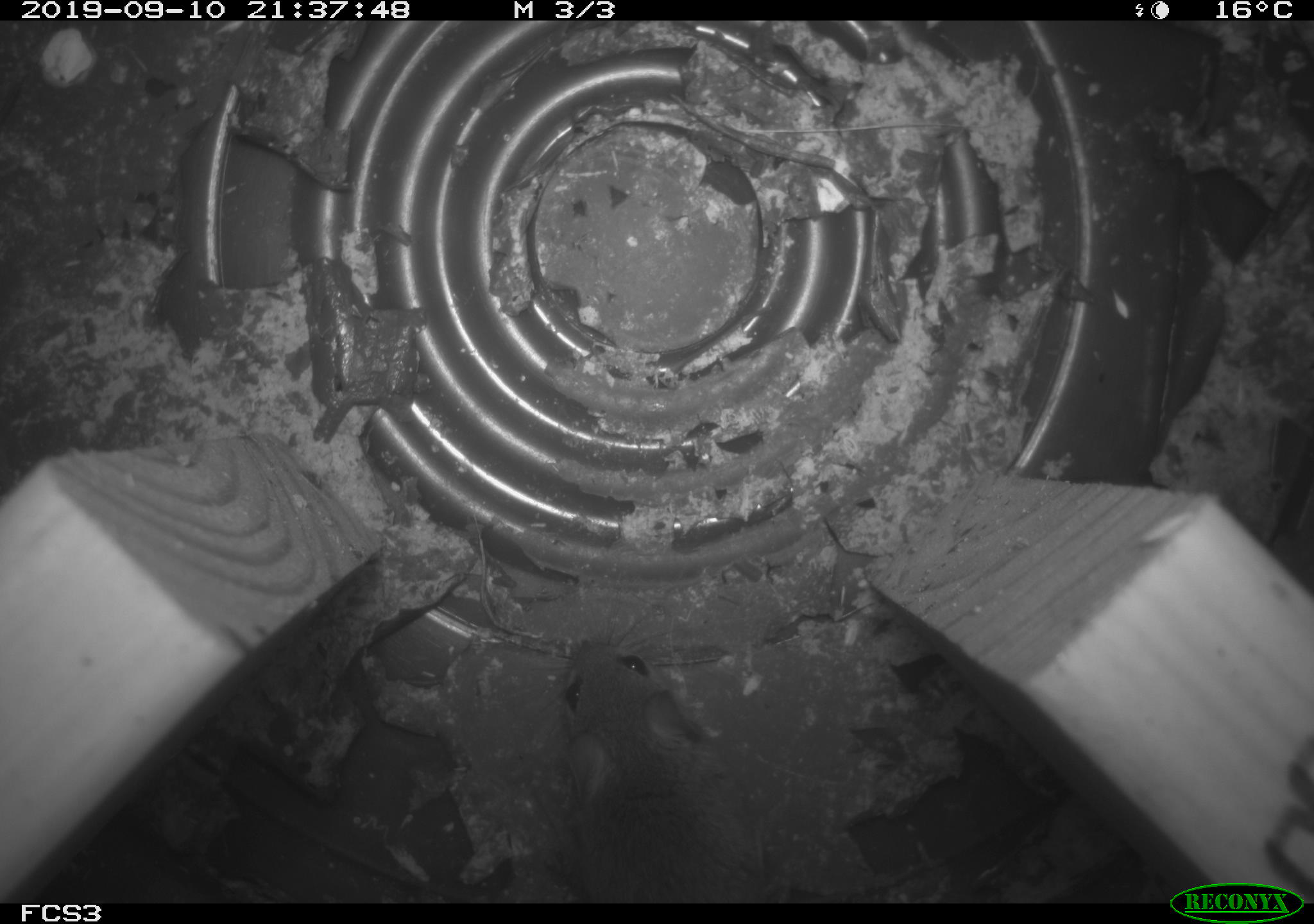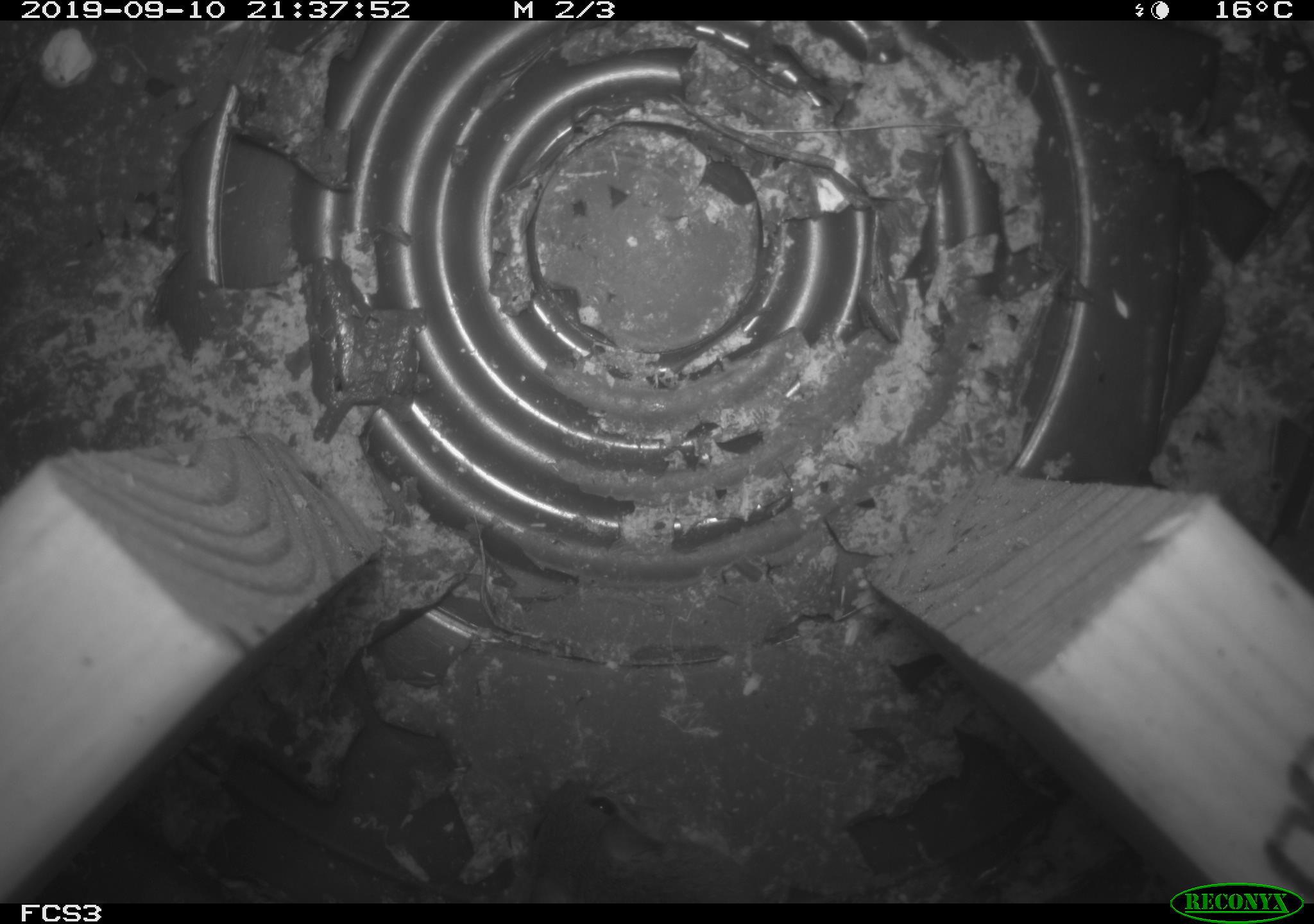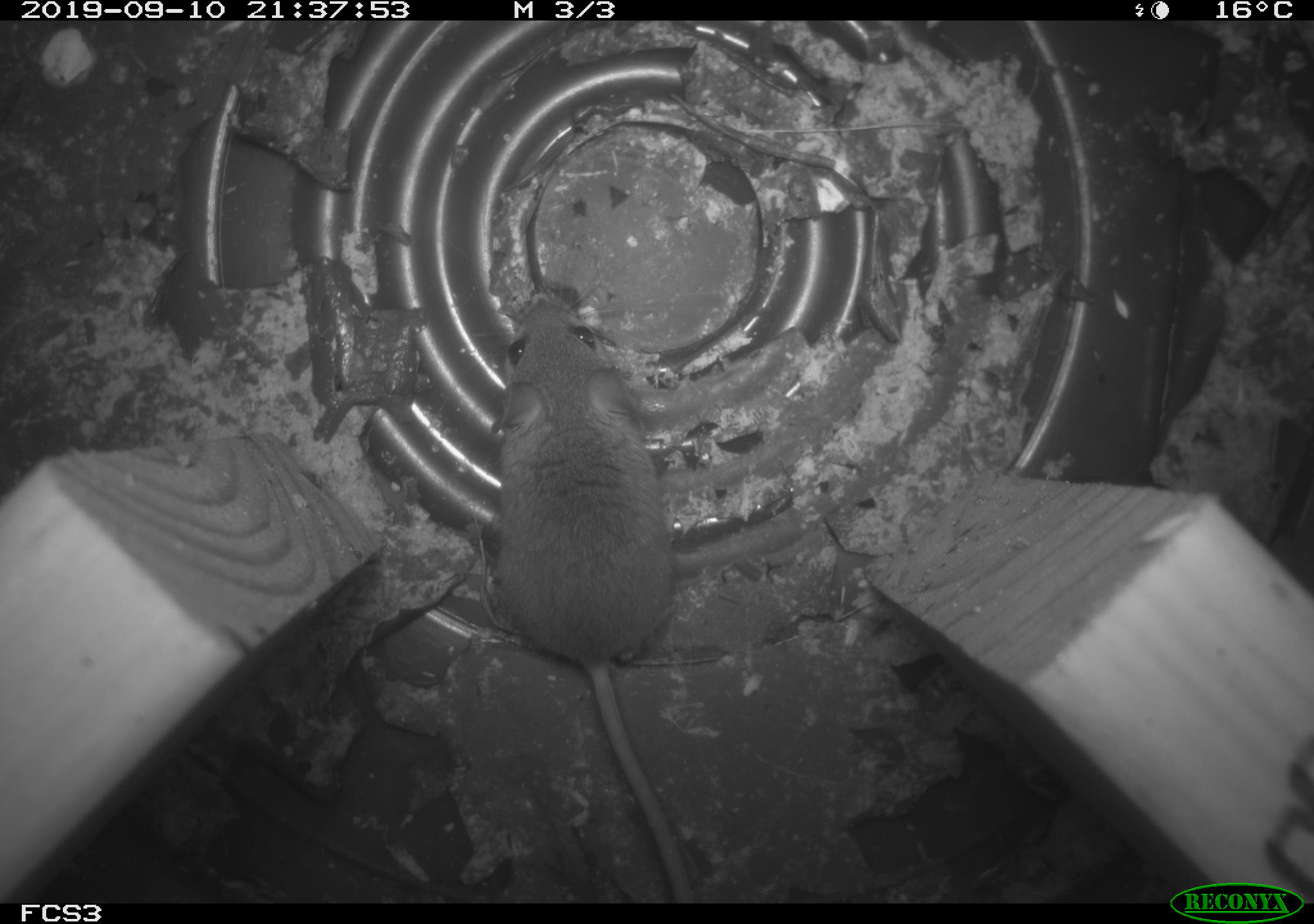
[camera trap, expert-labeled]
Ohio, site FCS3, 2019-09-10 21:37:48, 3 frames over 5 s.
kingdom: Animalia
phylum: Chordata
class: Mammalia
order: Rodentia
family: Cricetidae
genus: Peromyscus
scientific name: Peromyscus leucopus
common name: white-footed mouse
White-footed mouse (Peromyscus leucopus).